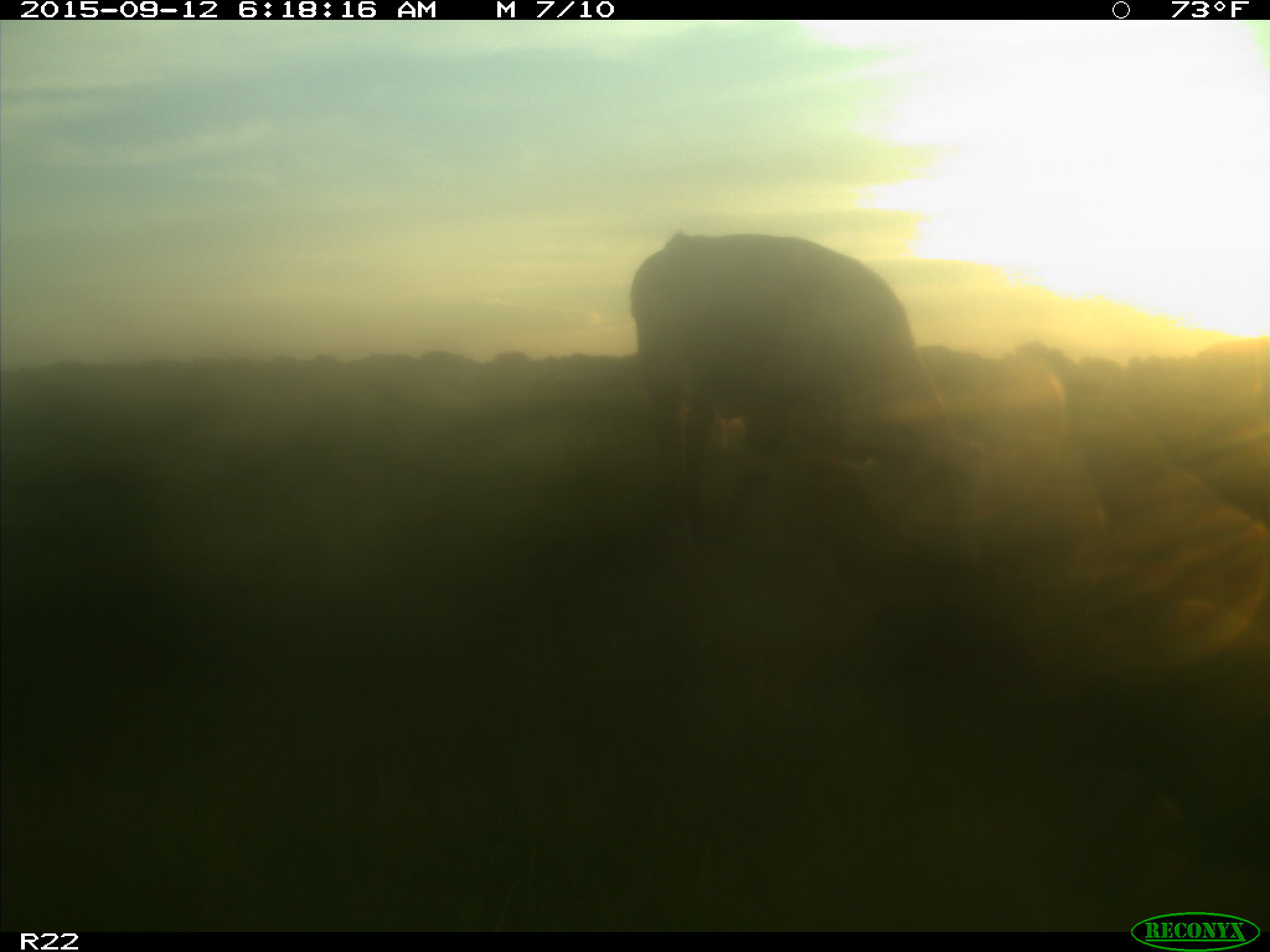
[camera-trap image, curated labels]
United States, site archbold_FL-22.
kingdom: Animalia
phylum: Chordata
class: Mammalia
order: Artiodactyla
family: Bovidae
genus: Bos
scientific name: Bos taurus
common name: domestic cow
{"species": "Bos taurus (domestic cow)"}